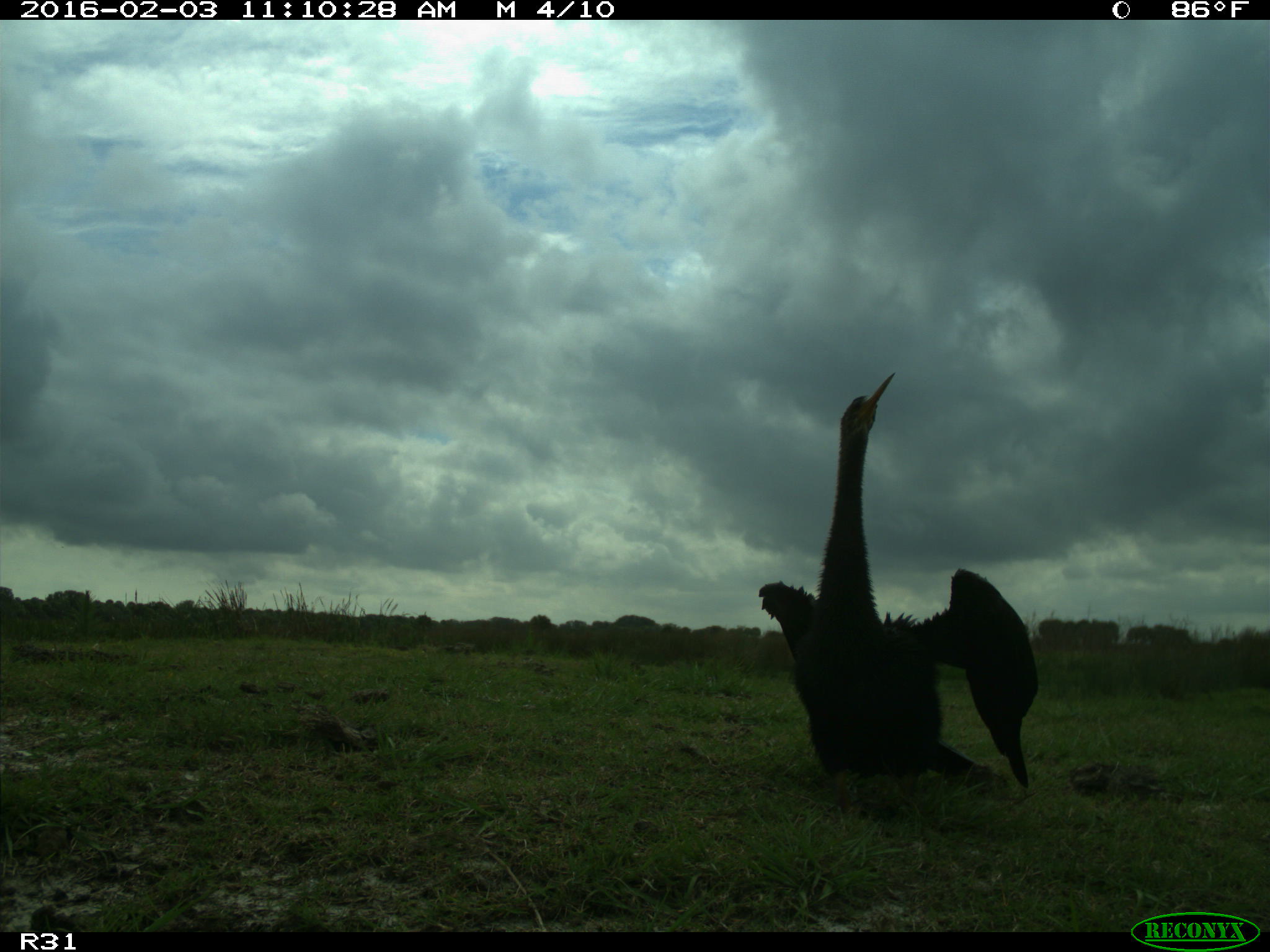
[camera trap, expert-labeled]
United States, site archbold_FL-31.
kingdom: Animalia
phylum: Chordata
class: Aves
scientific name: Aves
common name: birds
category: unidentified bird